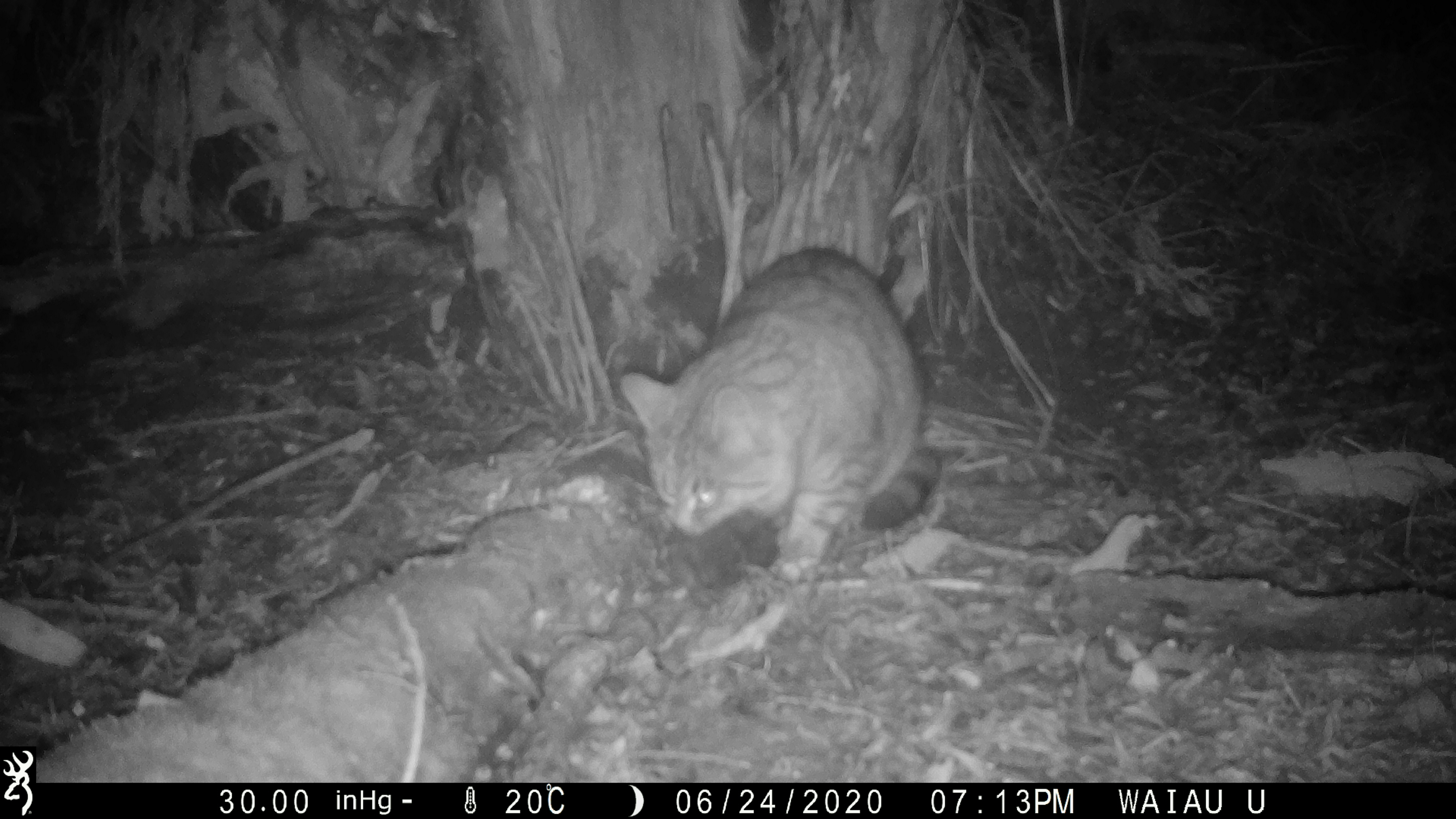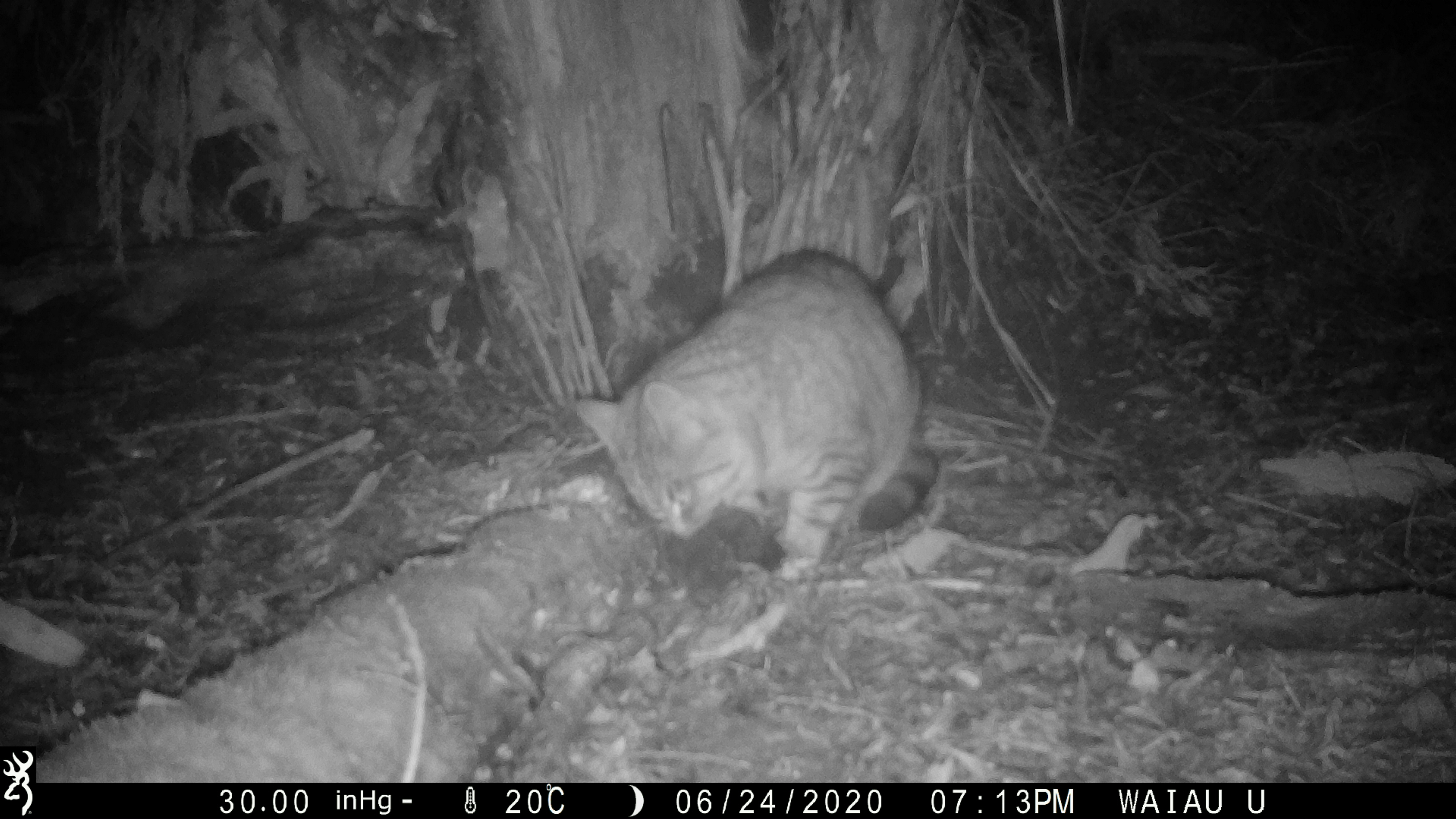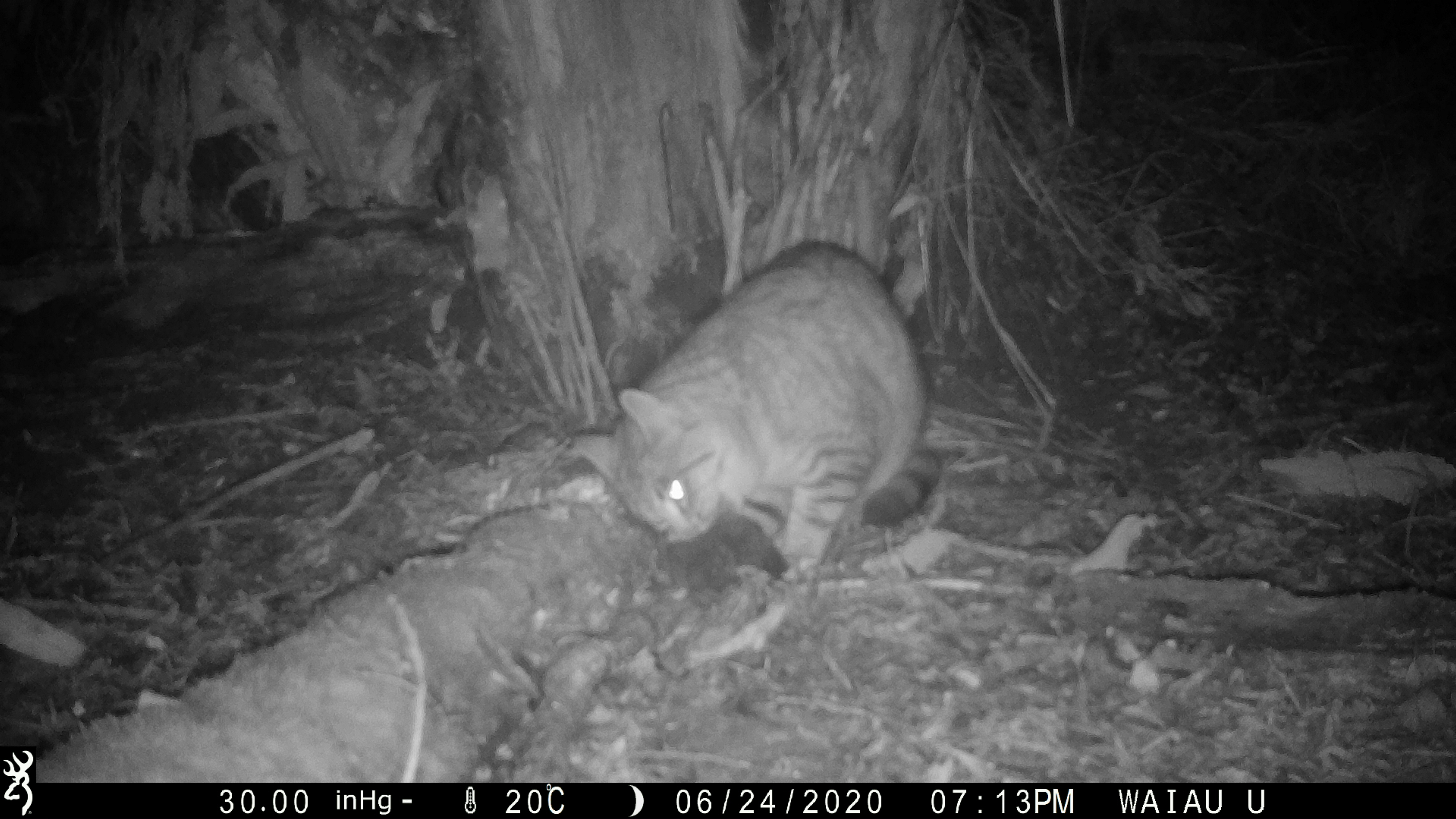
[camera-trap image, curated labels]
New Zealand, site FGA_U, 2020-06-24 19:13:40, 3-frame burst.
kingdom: Animalia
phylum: Chordata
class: Mammalia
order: Carnivora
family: Felidae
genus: Felis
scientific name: Felis catus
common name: domestic cat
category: cat